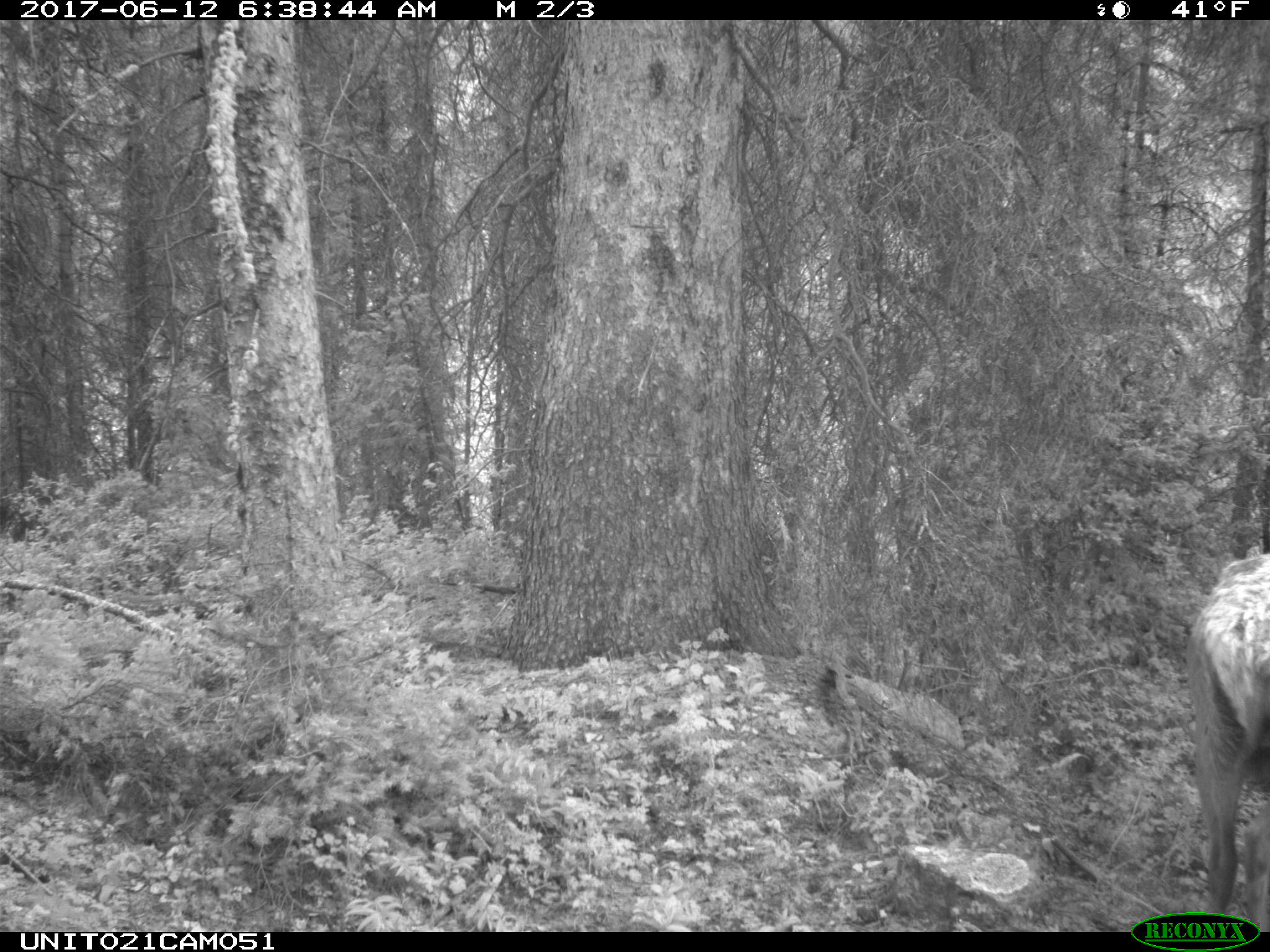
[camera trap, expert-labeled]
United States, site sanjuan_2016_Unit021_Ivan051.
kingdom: Animalia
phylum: Chordata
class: Mammalia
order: Artiodactyla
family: Cervidae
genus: Cervus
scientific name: Cervus elaphus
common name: red deer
Cervus elaphus (red deer).